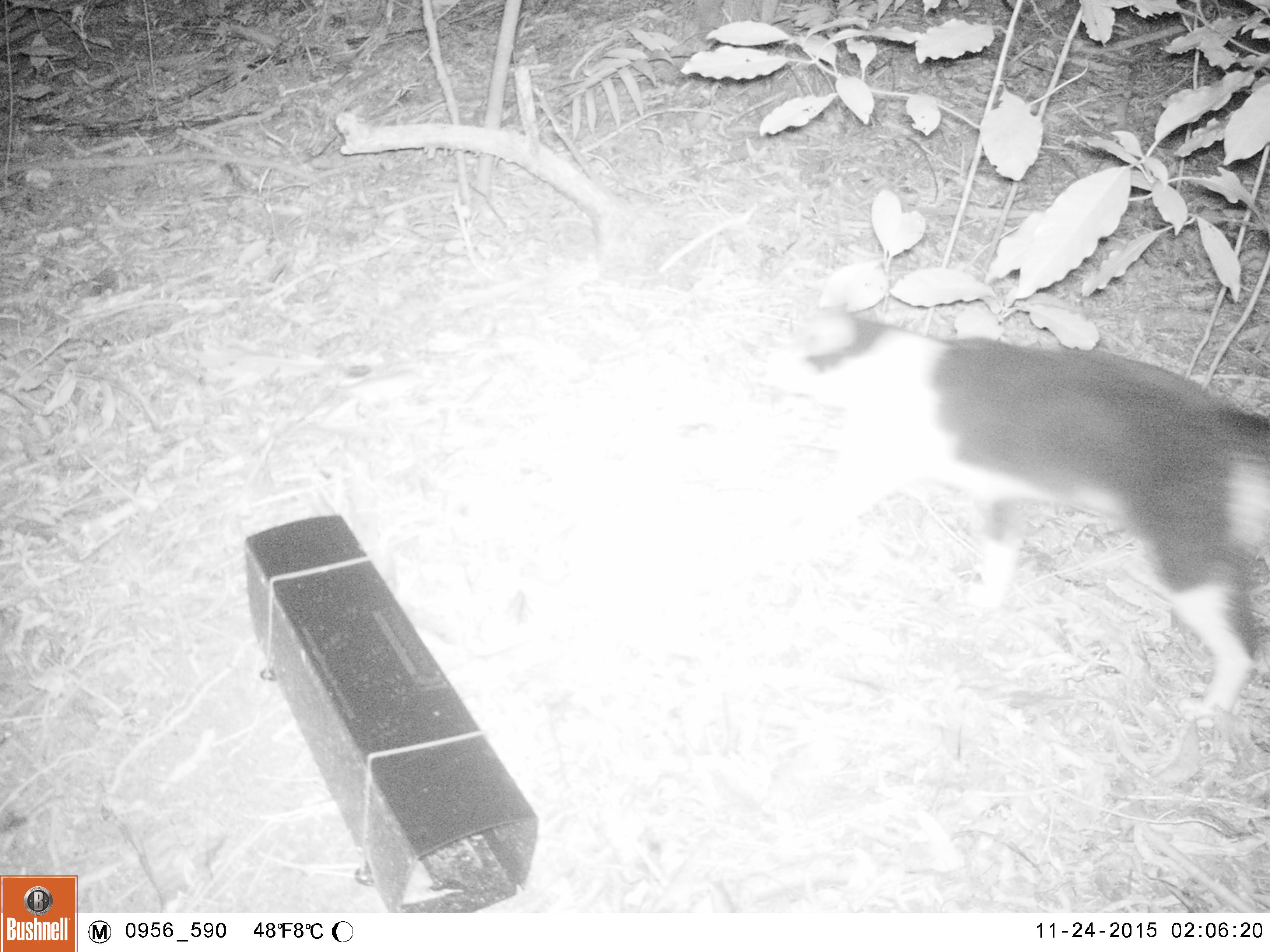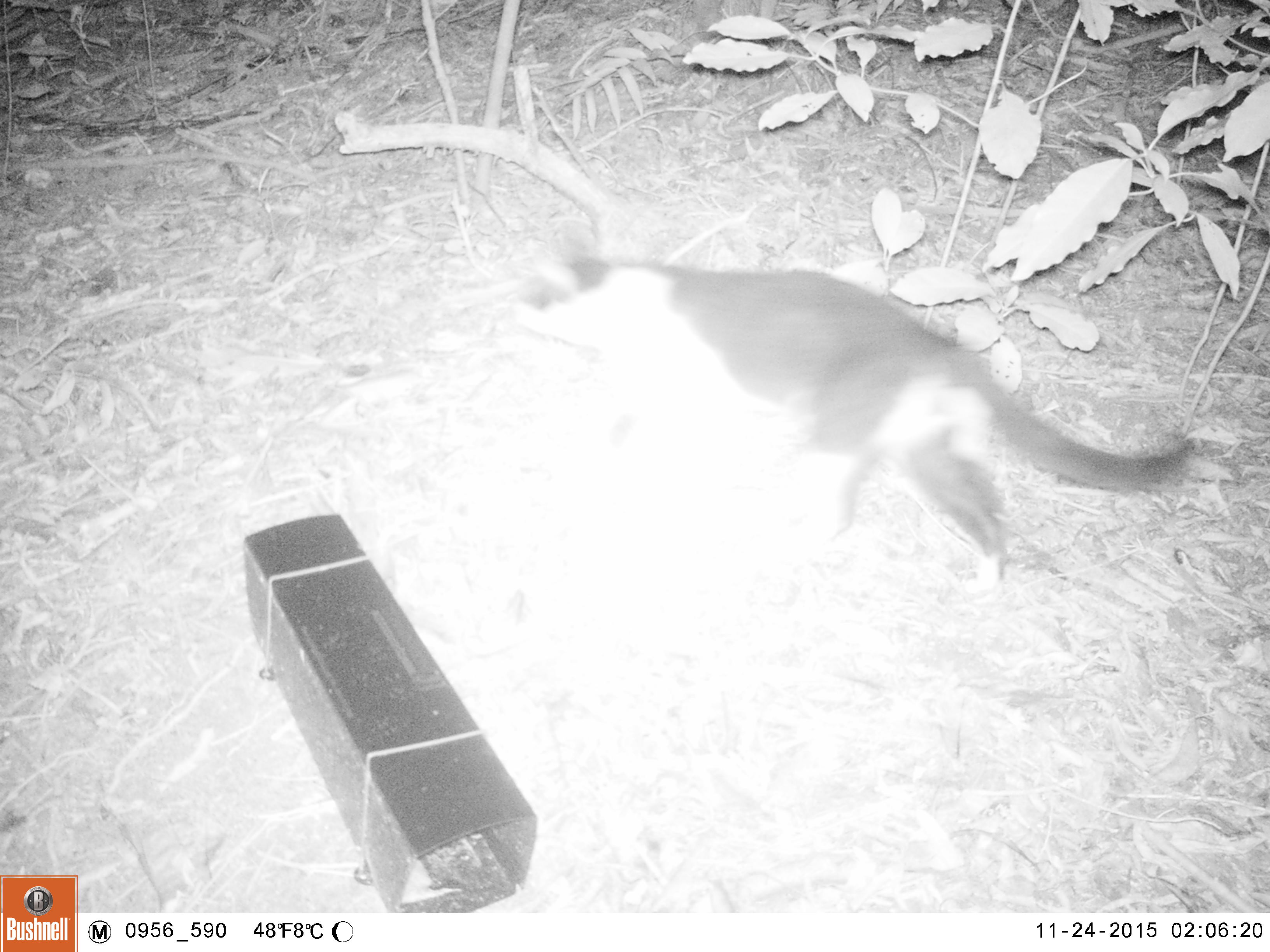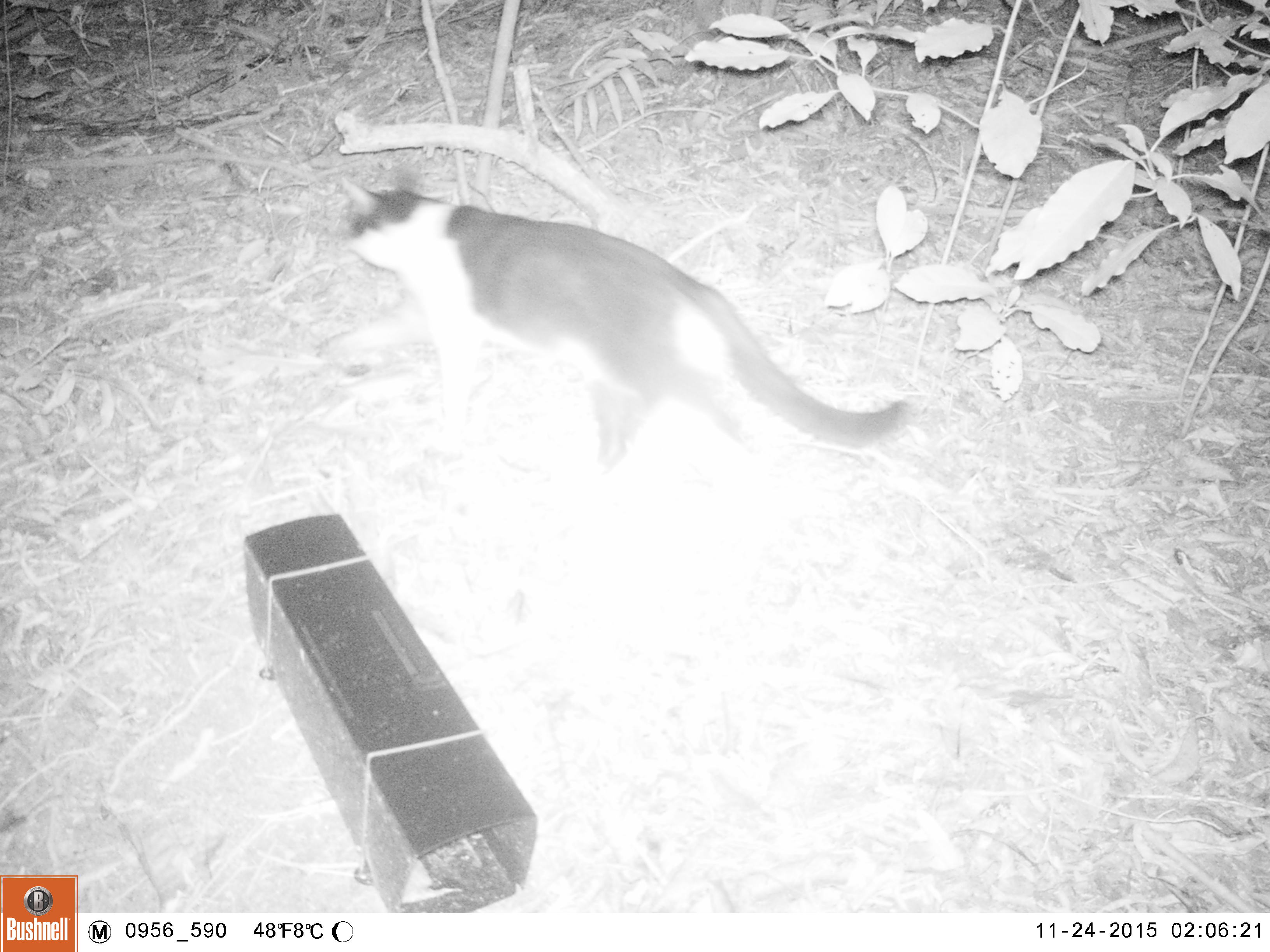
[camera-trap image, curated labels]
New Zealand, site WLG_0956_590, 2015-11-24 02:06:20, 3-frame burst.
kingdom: Animalia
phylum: Chordata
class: Mammalia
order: Carnivora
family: Felidae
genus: Felis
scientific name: Felis catus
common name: domestic cat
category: cat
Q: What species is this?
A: Cat (domestic cat) (Felis catus).